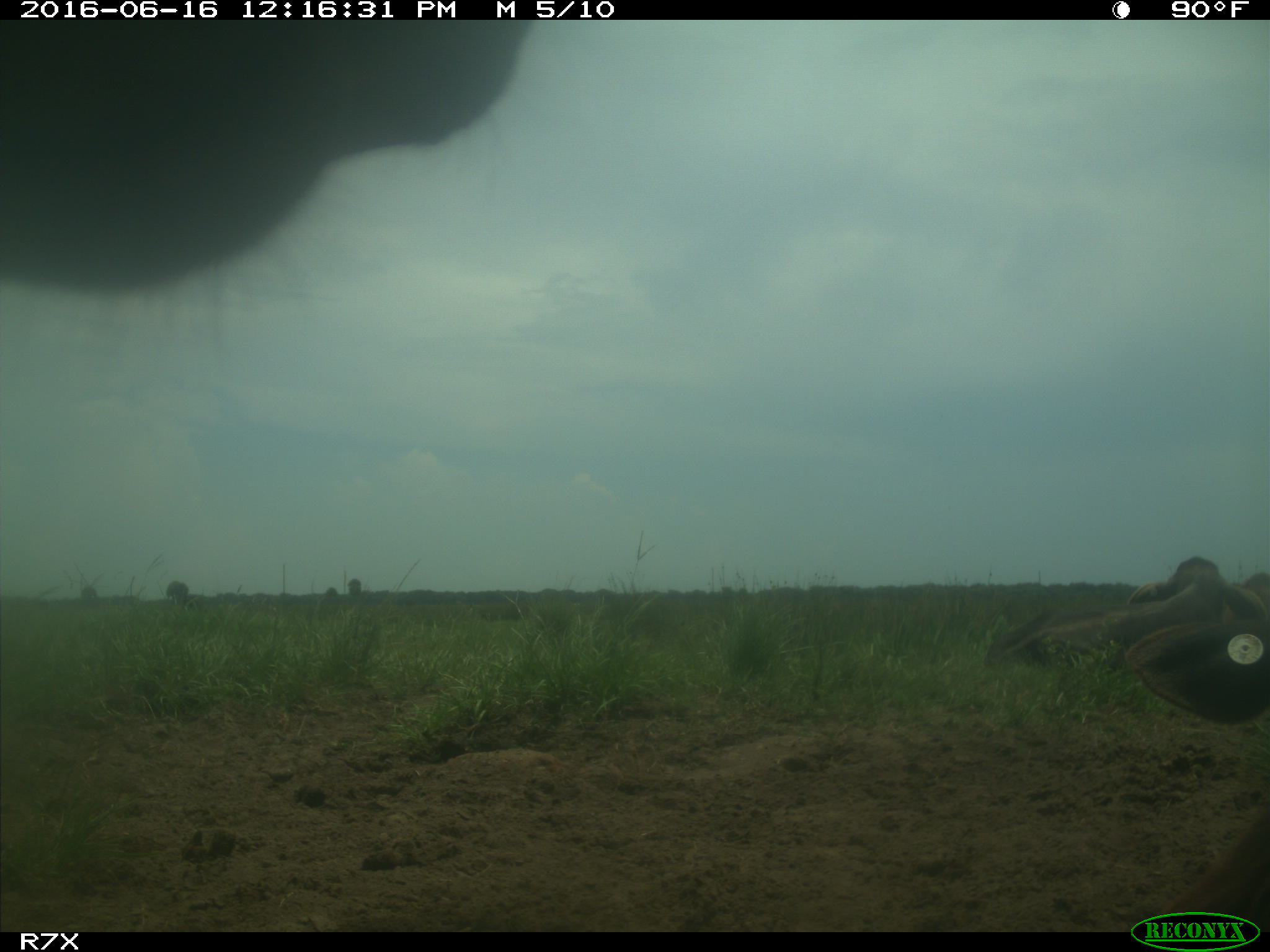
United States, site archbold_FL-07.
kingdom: Animalia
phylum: Chordata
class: Mammalia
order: Artiodactyla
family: Bovidae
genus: Bos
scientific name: Bos taurus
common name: domestic cow